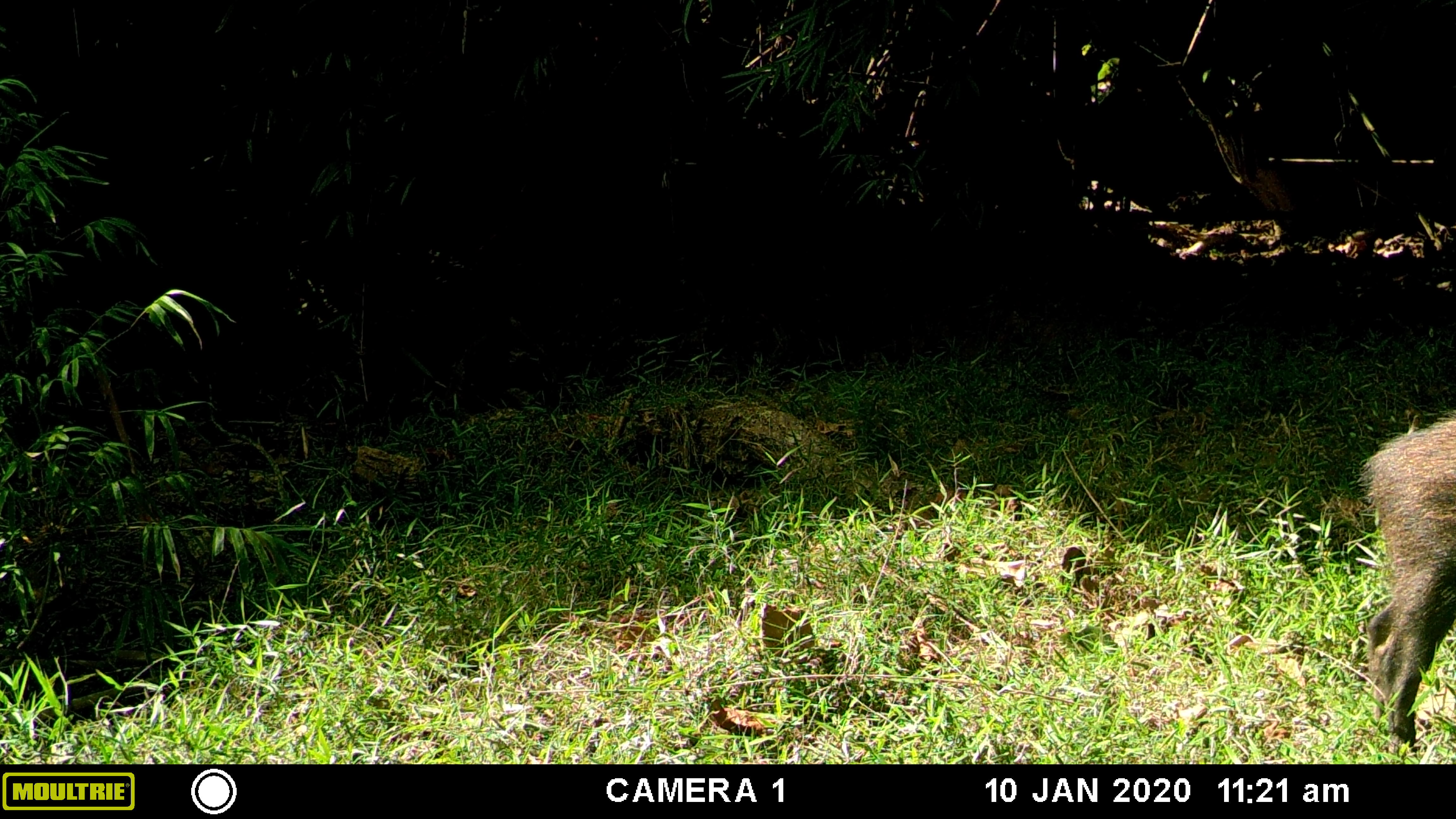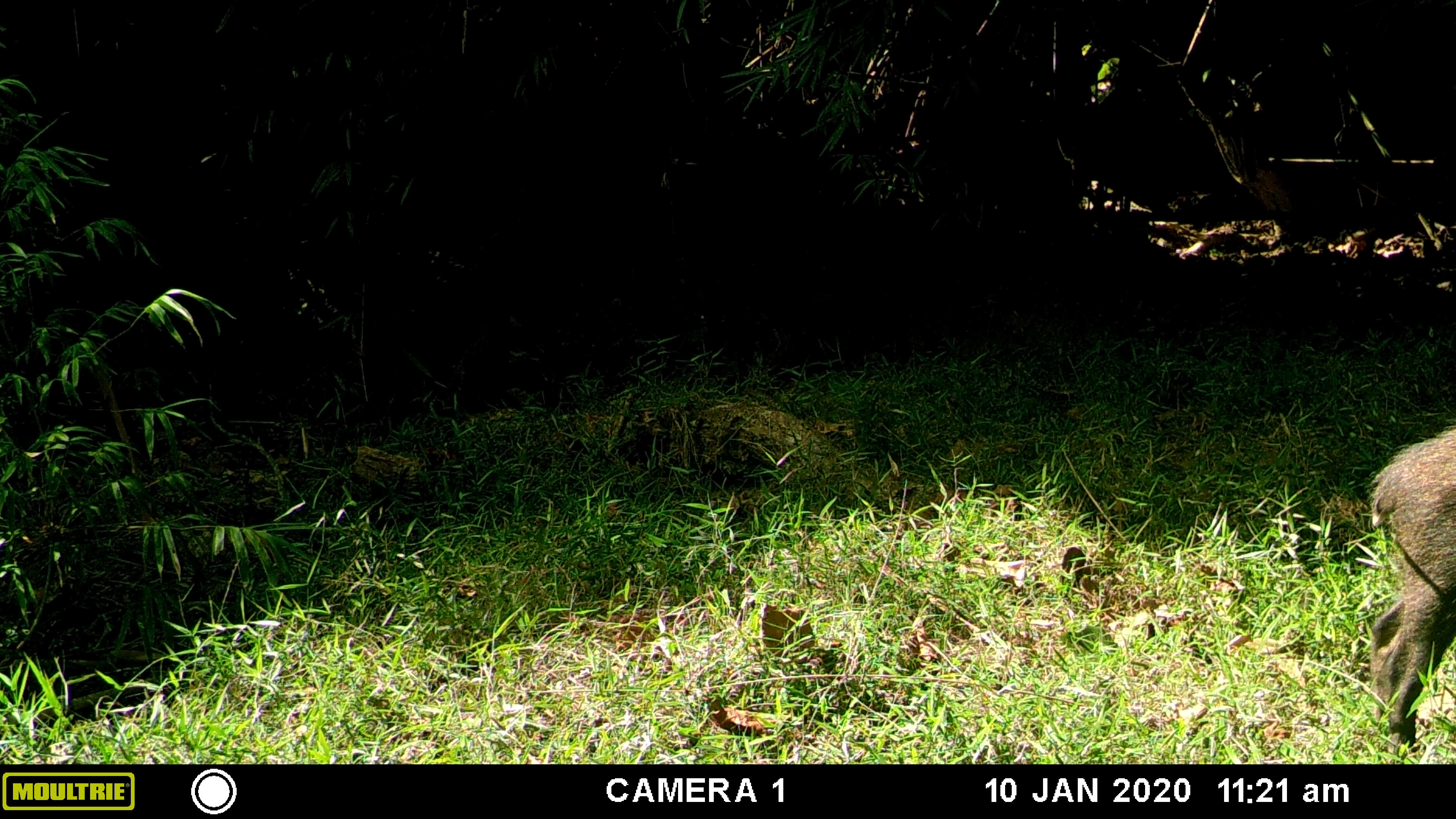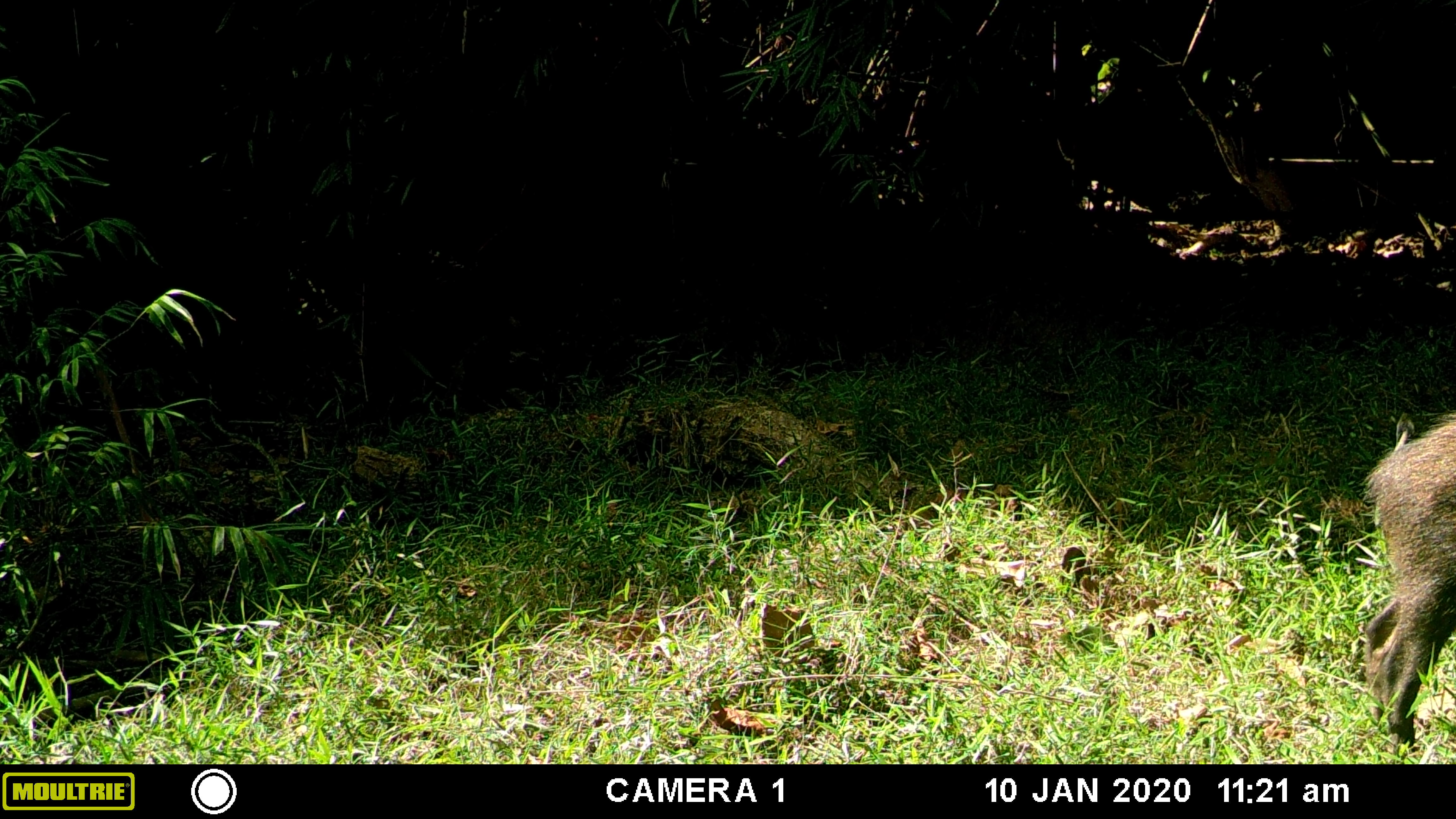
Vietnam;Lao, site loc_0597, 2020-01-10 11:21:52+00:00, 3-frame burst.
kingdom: Animalia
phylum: Chordata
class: Mammalia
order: Artiodactyla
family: Suidae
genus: Sus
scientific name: Sus scrofa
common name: eurasian wild pig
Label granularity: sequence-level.